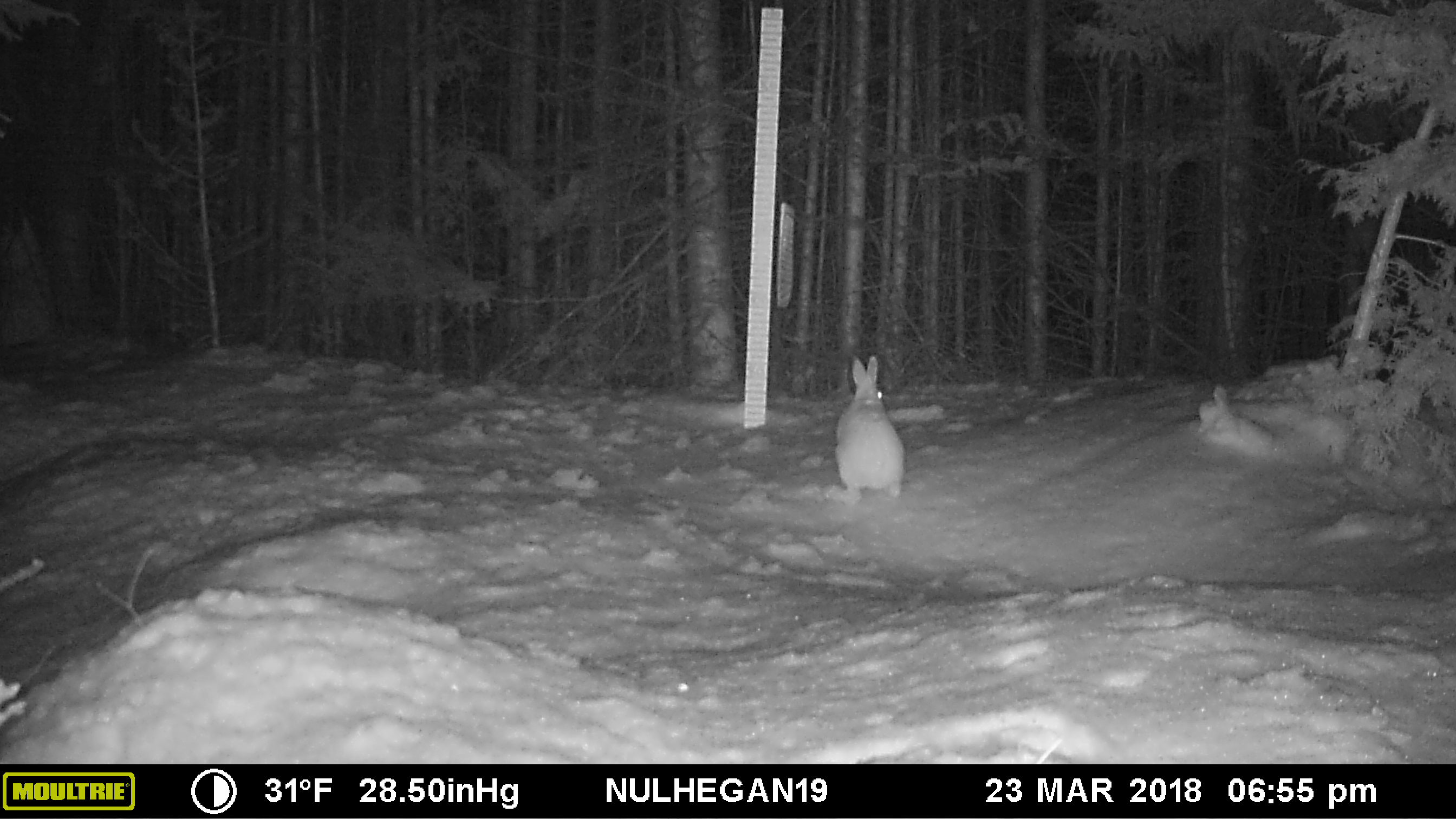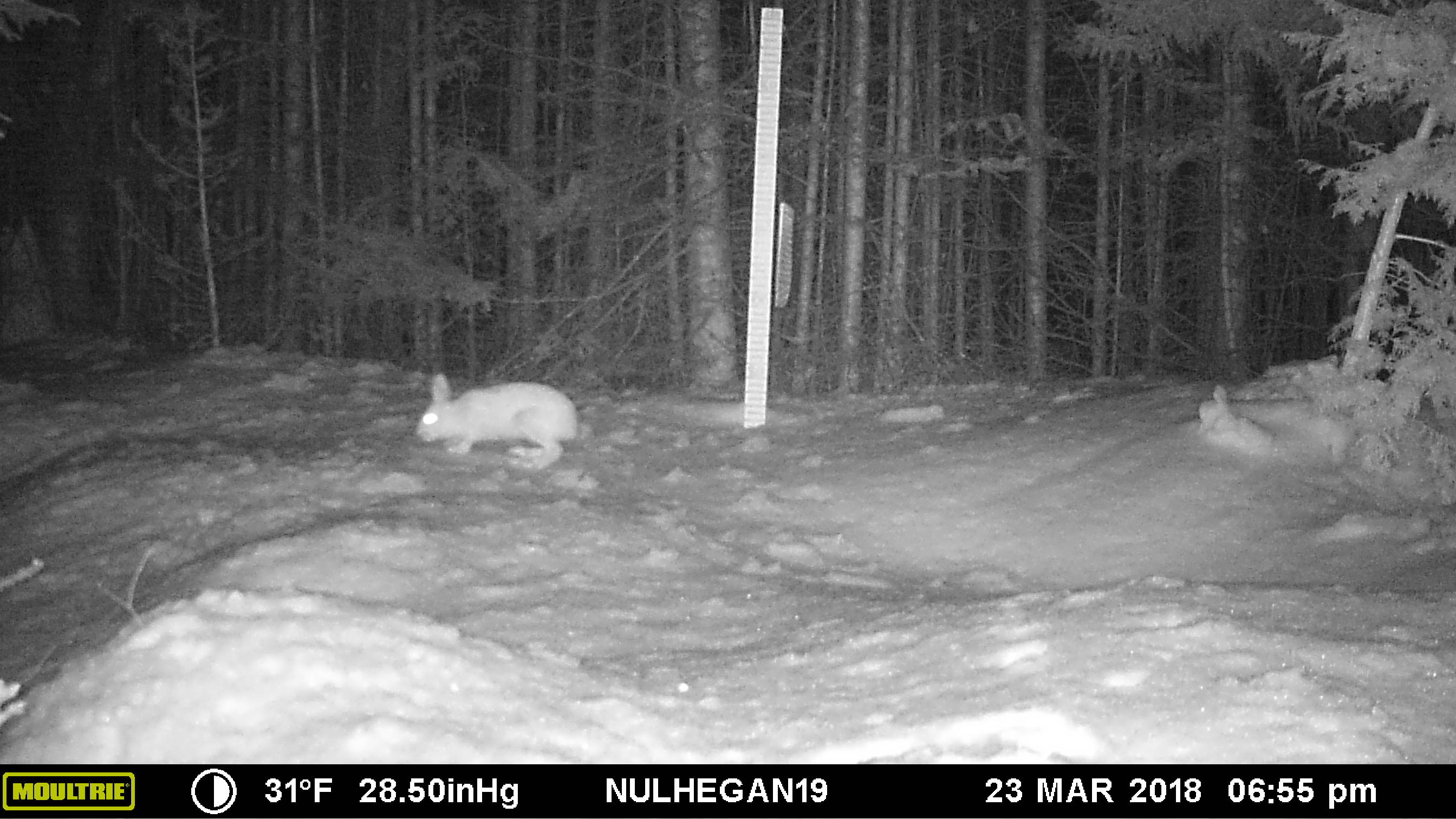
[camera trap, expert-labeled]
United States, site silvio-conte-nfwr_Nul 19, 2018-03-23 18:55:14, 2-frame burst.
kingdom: Animalia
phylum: Chordata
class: Mammalia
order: Lagomorpha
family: Leporidae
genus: Lepus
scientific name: Lepus americanus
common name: snowshoe hare